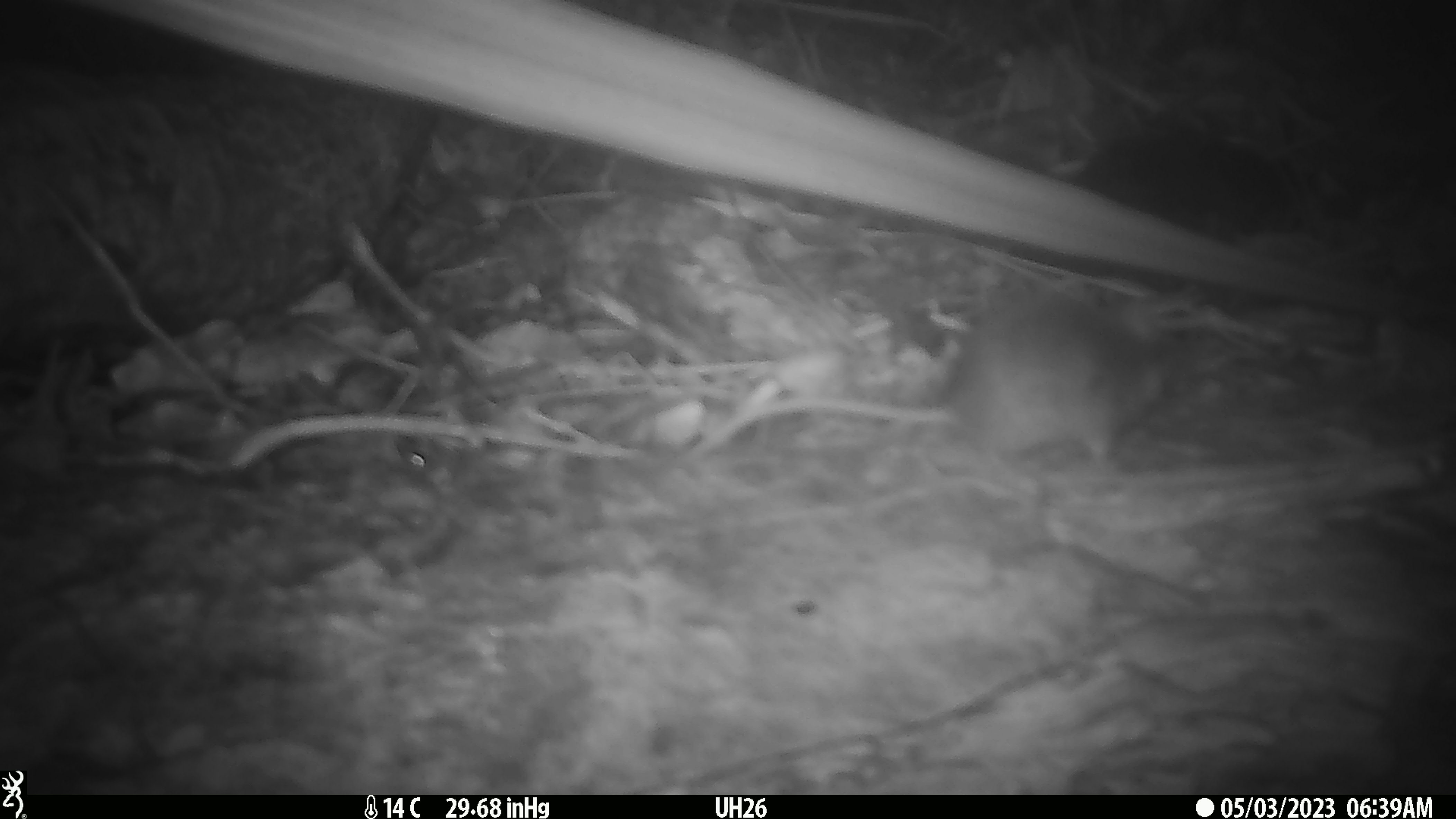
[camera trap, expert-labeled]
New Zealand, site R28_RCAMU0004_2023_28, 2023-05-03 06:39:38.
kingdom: Animalia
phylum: Chordata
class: Mammalia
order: Rodentia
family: Muridae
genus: Mus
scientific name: Mus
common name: mouse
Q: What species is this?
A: Mouse (Mus).